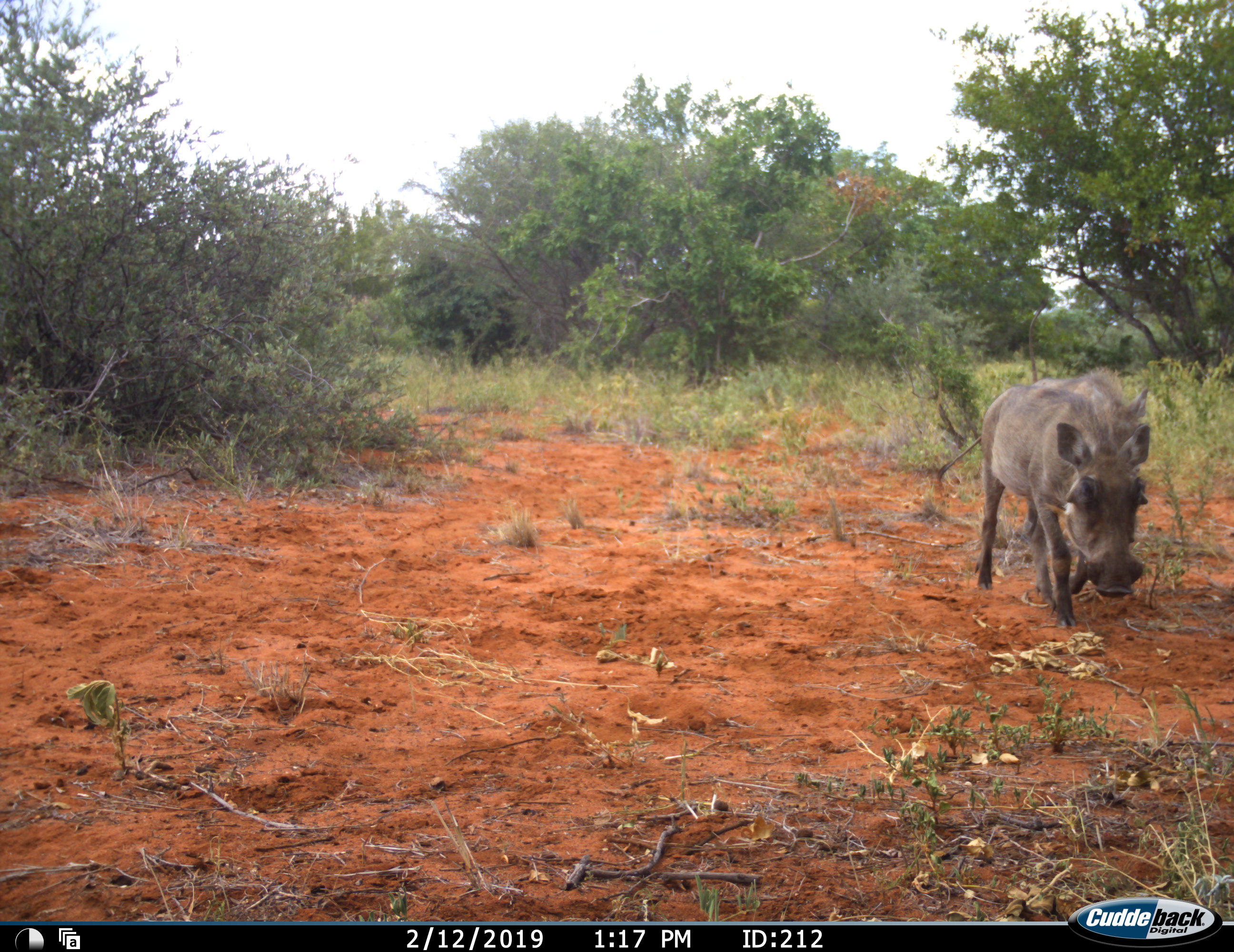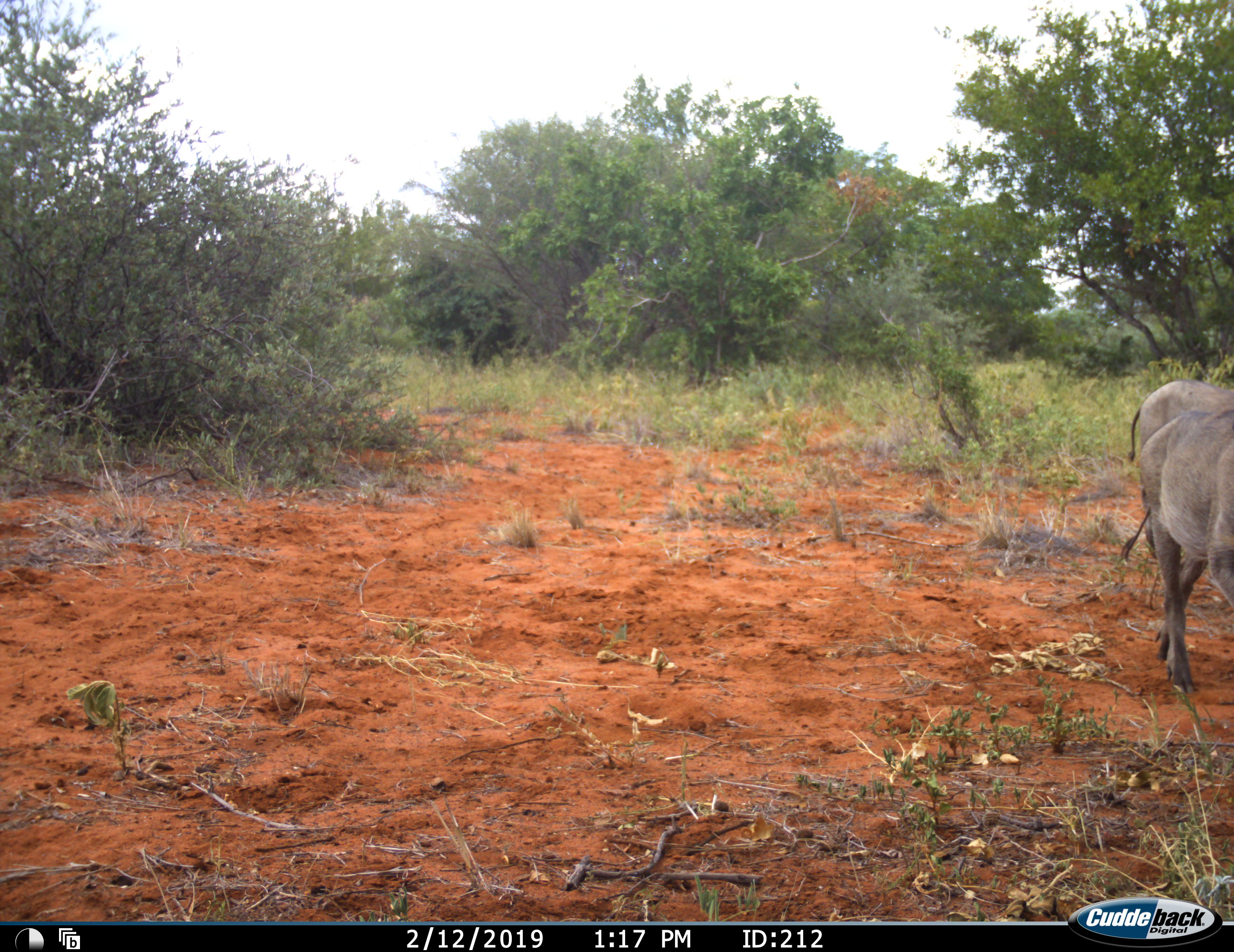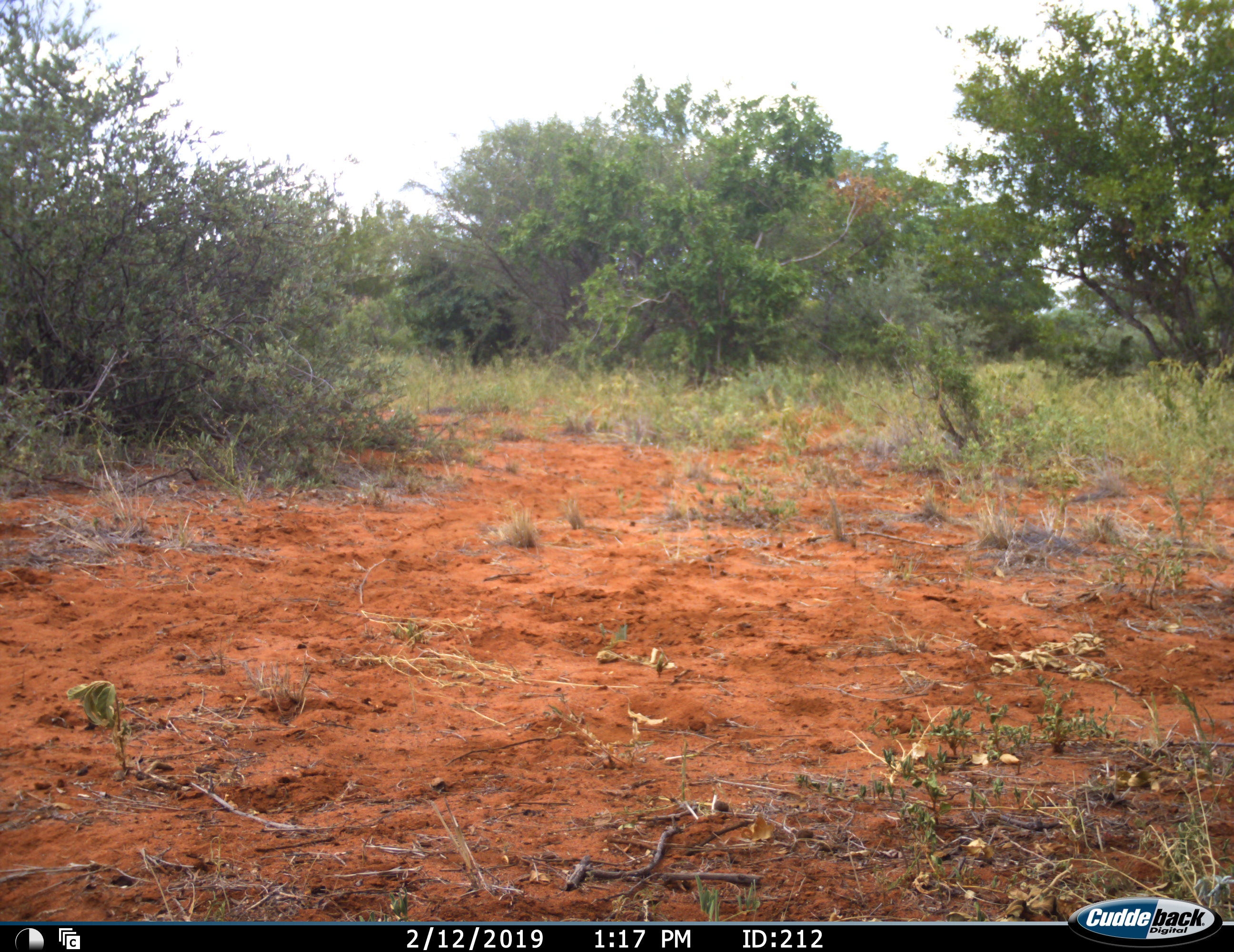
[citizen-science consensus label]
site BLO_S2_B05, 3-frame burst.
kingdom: Animalia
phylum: Chordata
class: Mammalia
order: Artiodactyla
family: Suidae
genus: Phacochoerus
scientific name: Phacochoerus africanus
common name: warthog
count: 1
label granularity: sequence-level